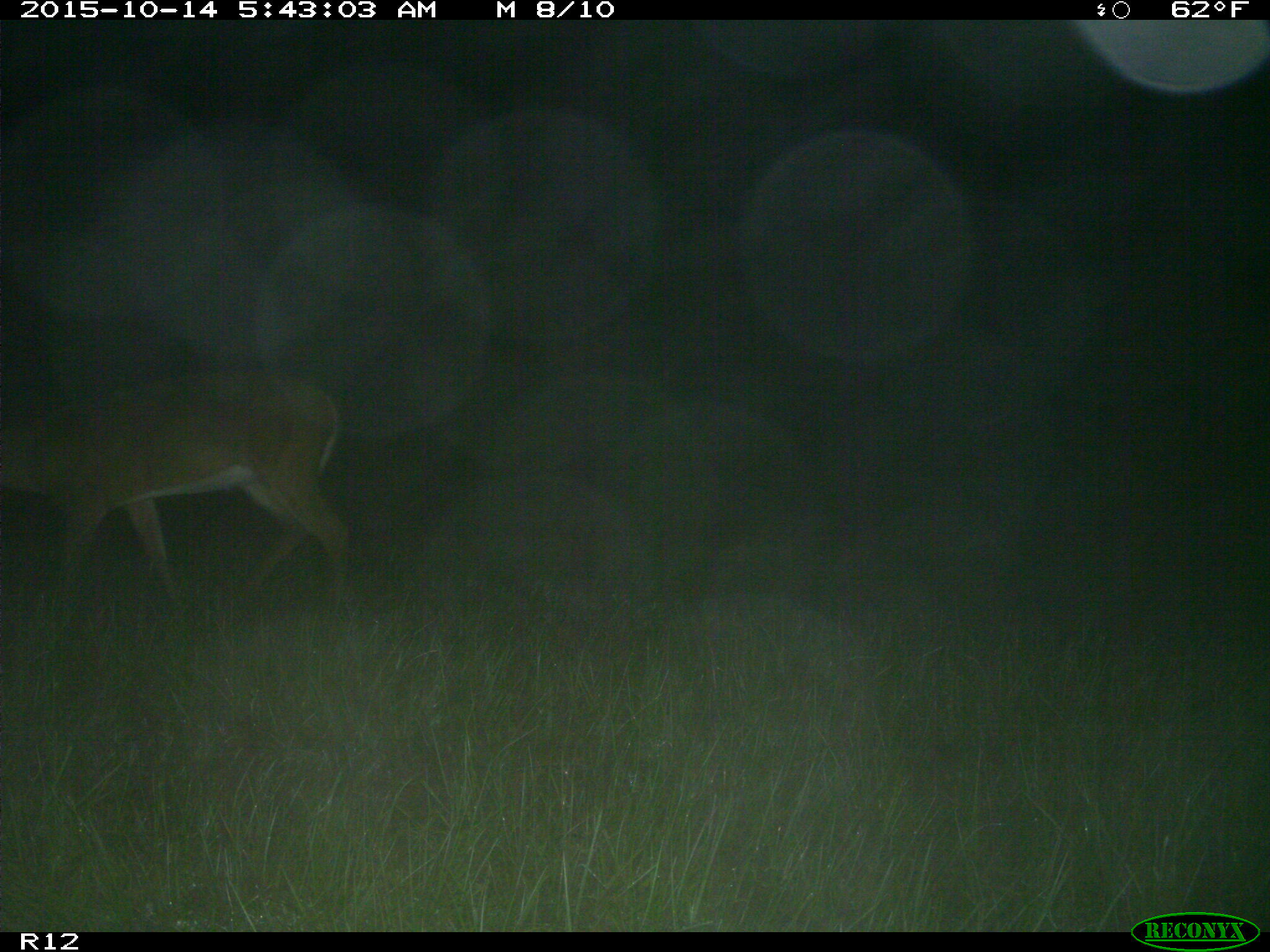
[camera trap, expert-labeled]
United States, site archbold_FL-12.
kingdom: Animalia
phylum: Chordata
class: Mammalia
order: Artiodactyla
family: Cervidae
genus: Odocoileus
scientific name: Odocoileus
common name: deer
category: unidentified deer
Unidentified deer (deer) (Odocoileus).